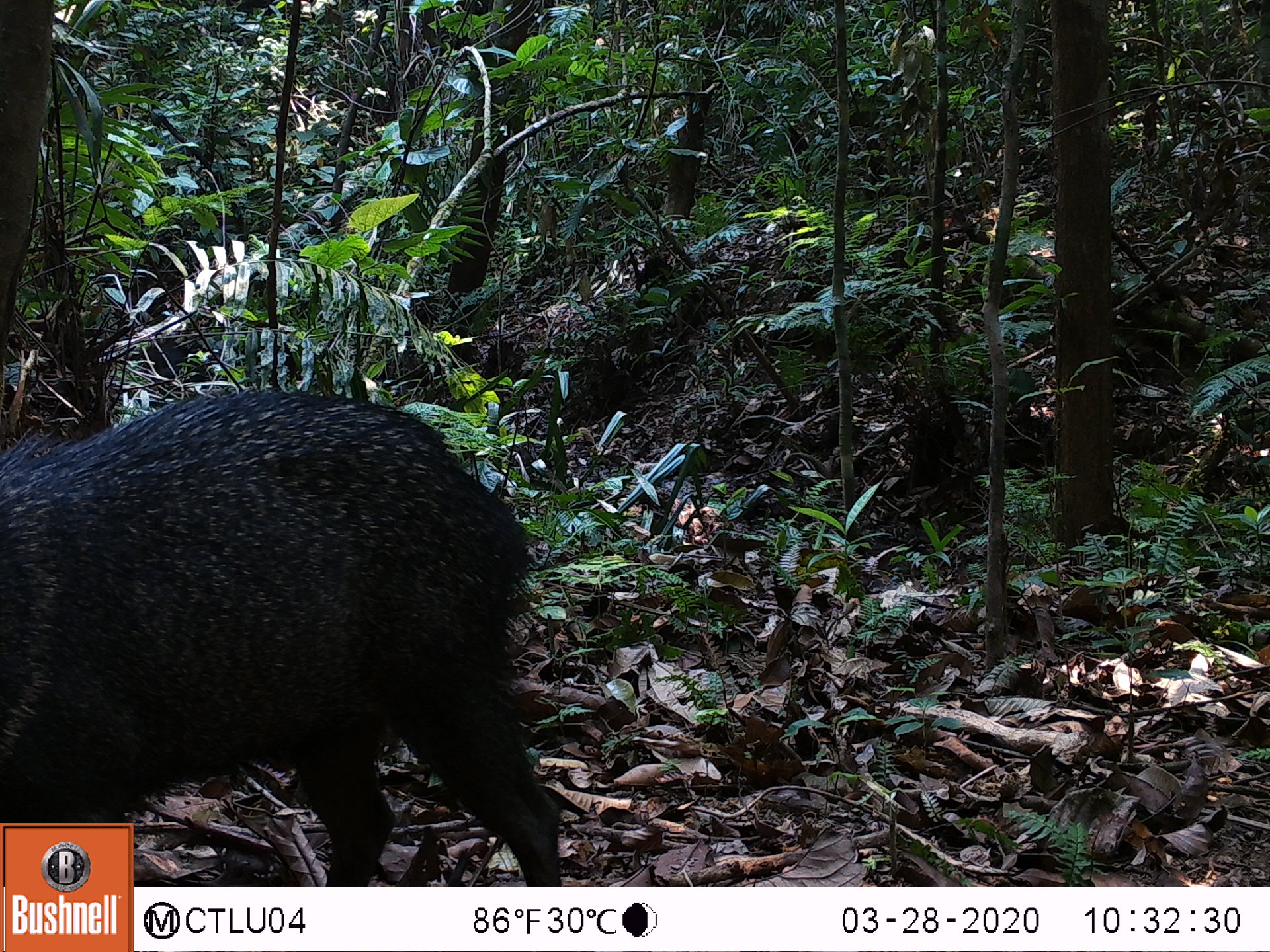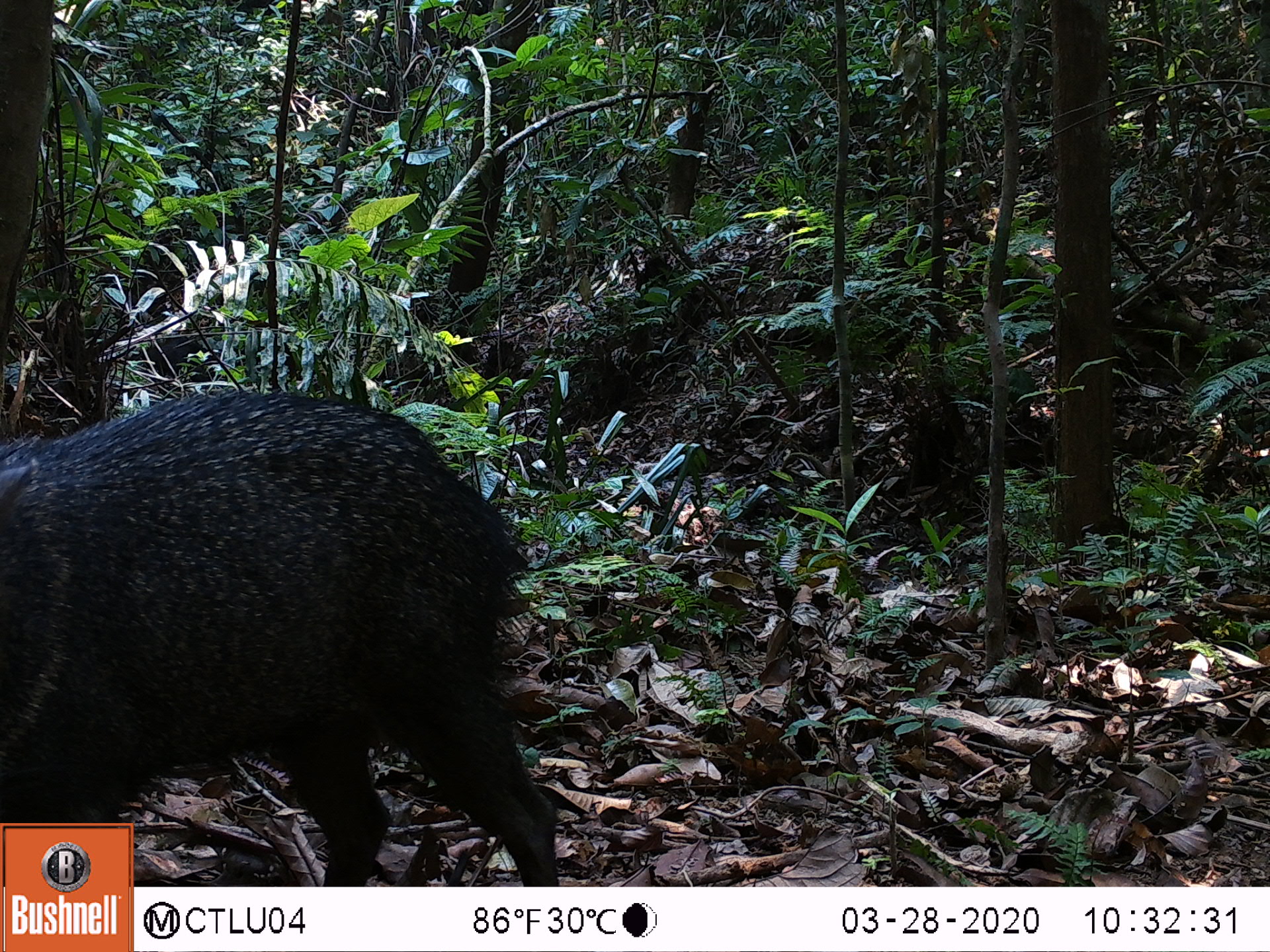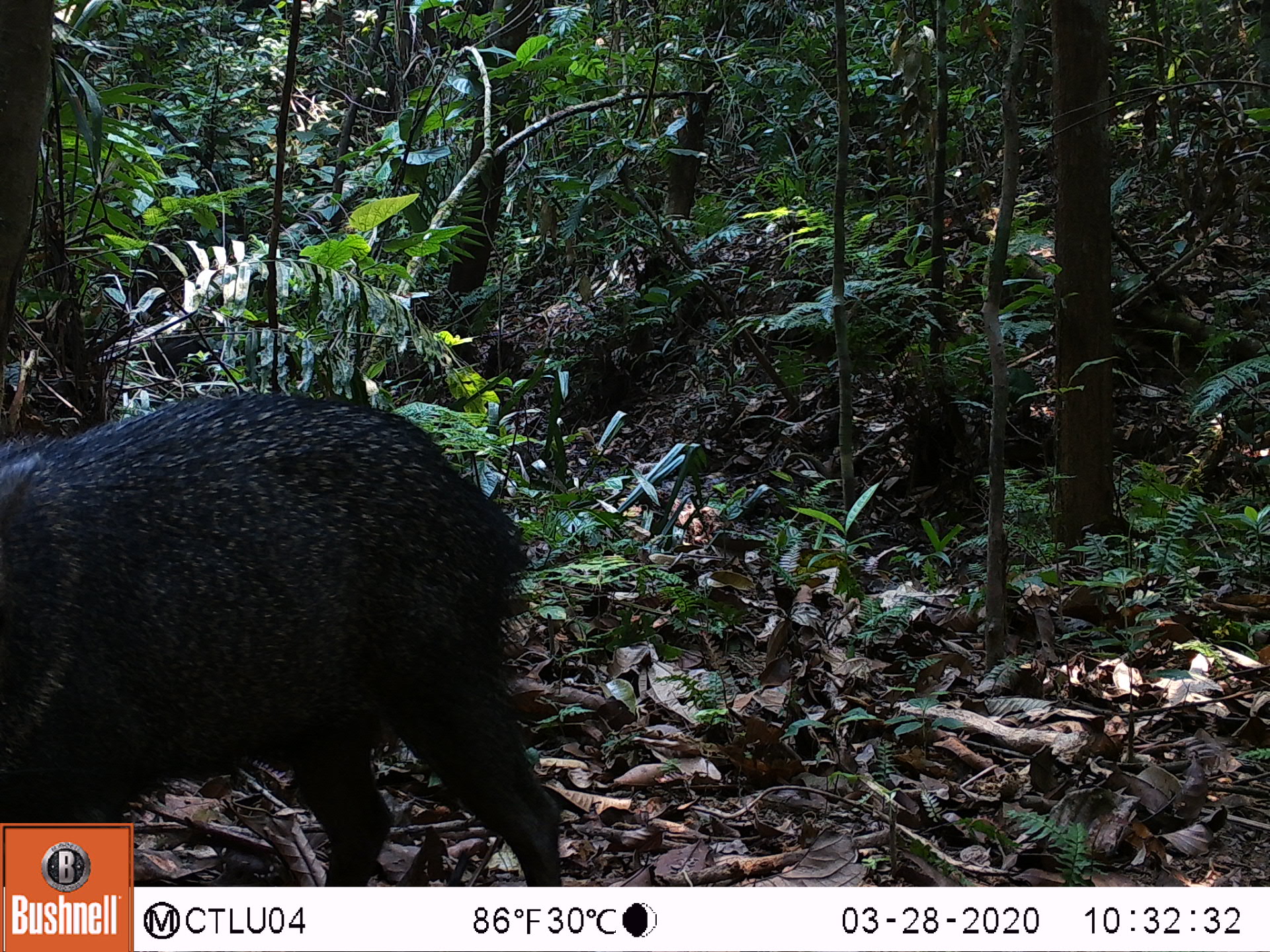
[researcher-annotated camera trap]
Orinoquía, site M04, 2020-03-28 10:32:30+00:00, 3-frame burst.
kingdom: Animalia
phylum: Chordata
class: Mammalia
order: Artiodactyla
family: Tayassuidae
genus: Pecari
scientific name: Pecari tajacu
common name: collared peccary